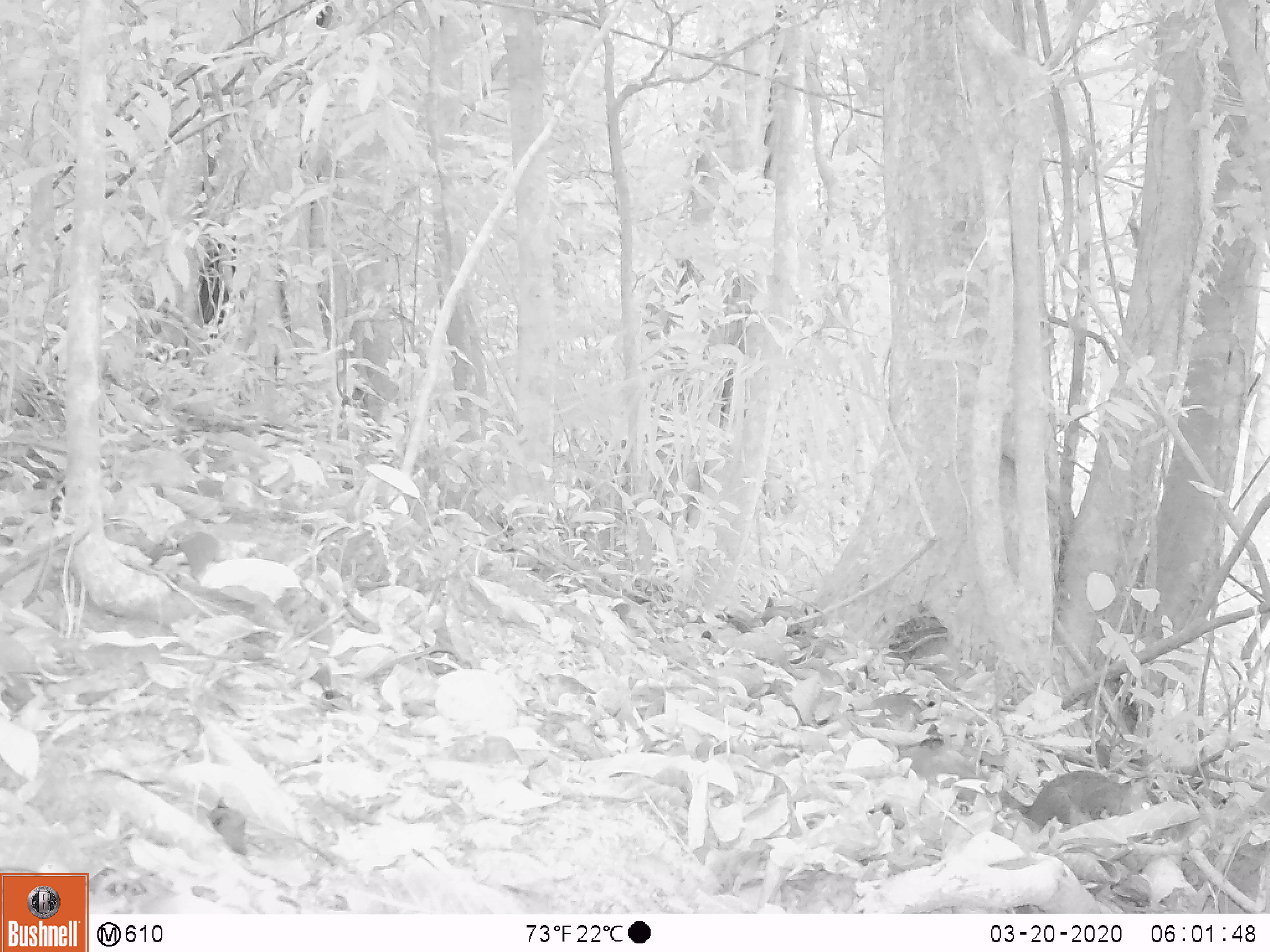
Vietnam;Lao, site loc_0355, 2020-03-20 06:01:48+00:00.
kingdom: Animalia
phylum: Chordata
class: Mammalia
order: Rodentia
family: Sciuridae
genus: Dremomys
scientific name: Dremomys rufigenis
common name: red-cheeked squirrel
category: red cheeked squirrel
Red cheeked squirrel (red-cheeked squirrel) (Dremomys rufigenis). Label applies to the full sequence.